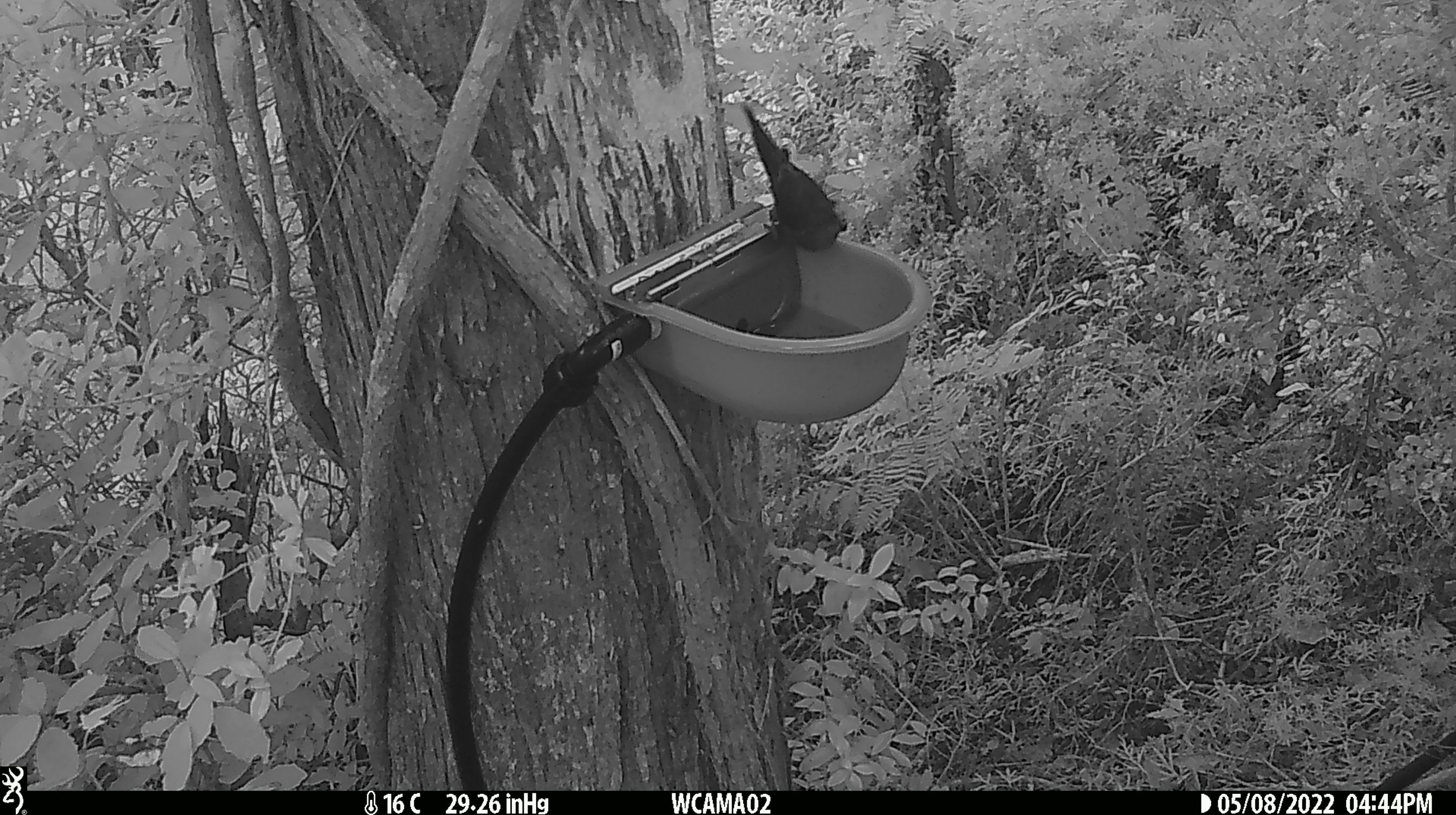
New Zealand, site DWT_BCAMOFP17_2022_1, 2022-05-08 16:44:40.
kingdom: Animalia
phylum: Chordata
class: Aves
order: Psittaciformes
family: Psittaculidae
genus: Cyanoramphus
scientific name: Cyanoramphus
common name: parakeet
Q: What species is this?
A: Parakeet (Cyanoramphus).